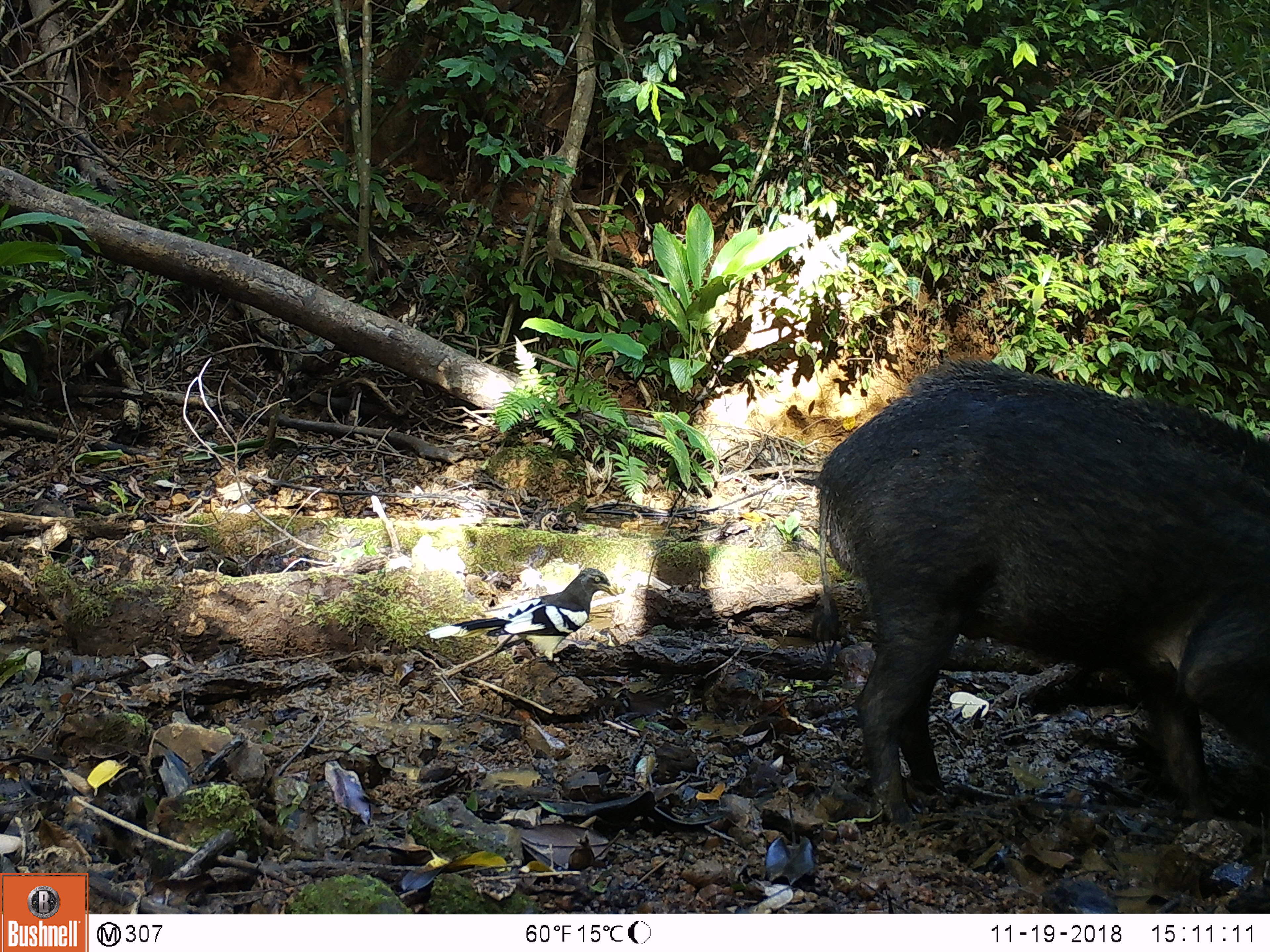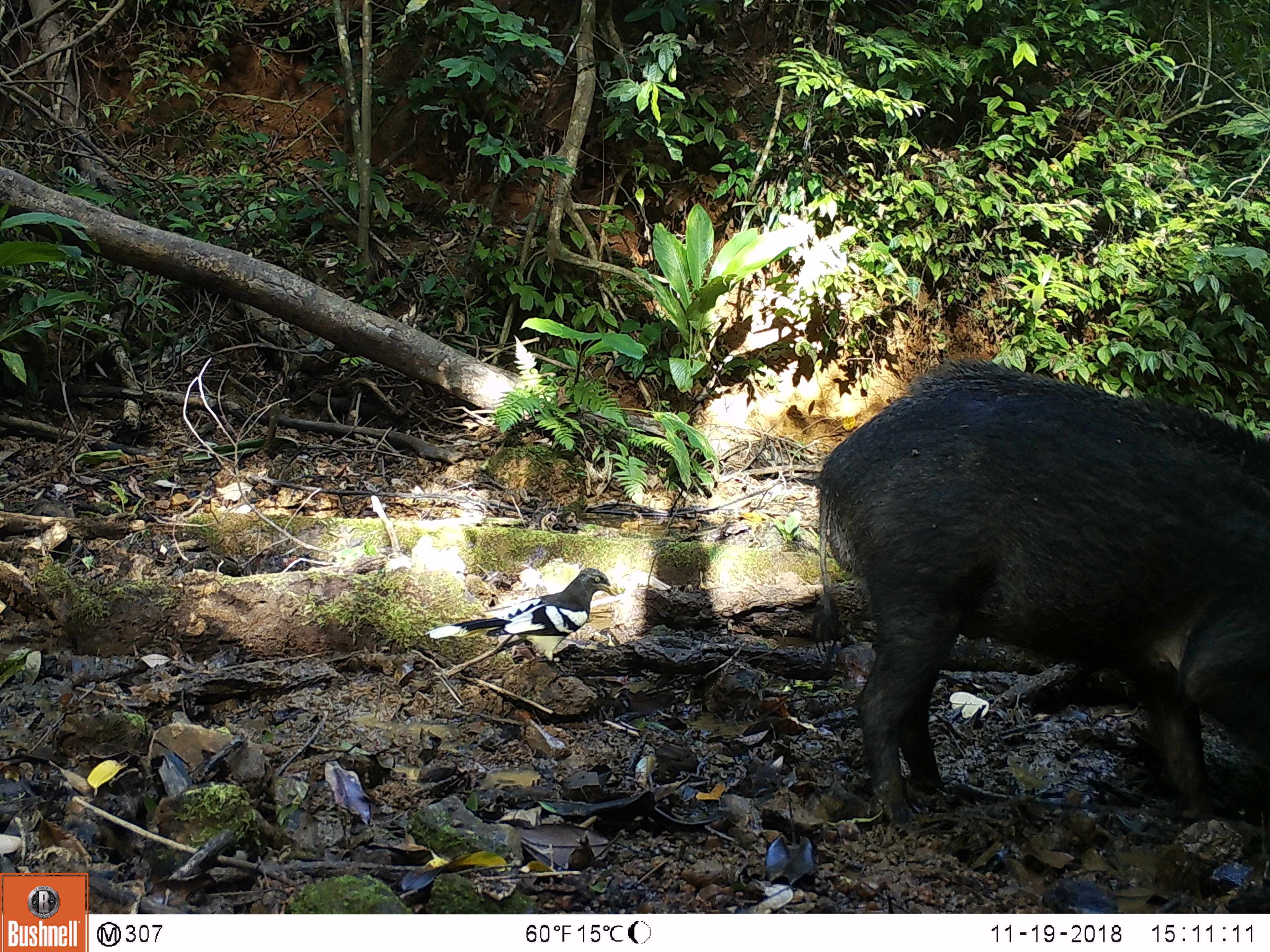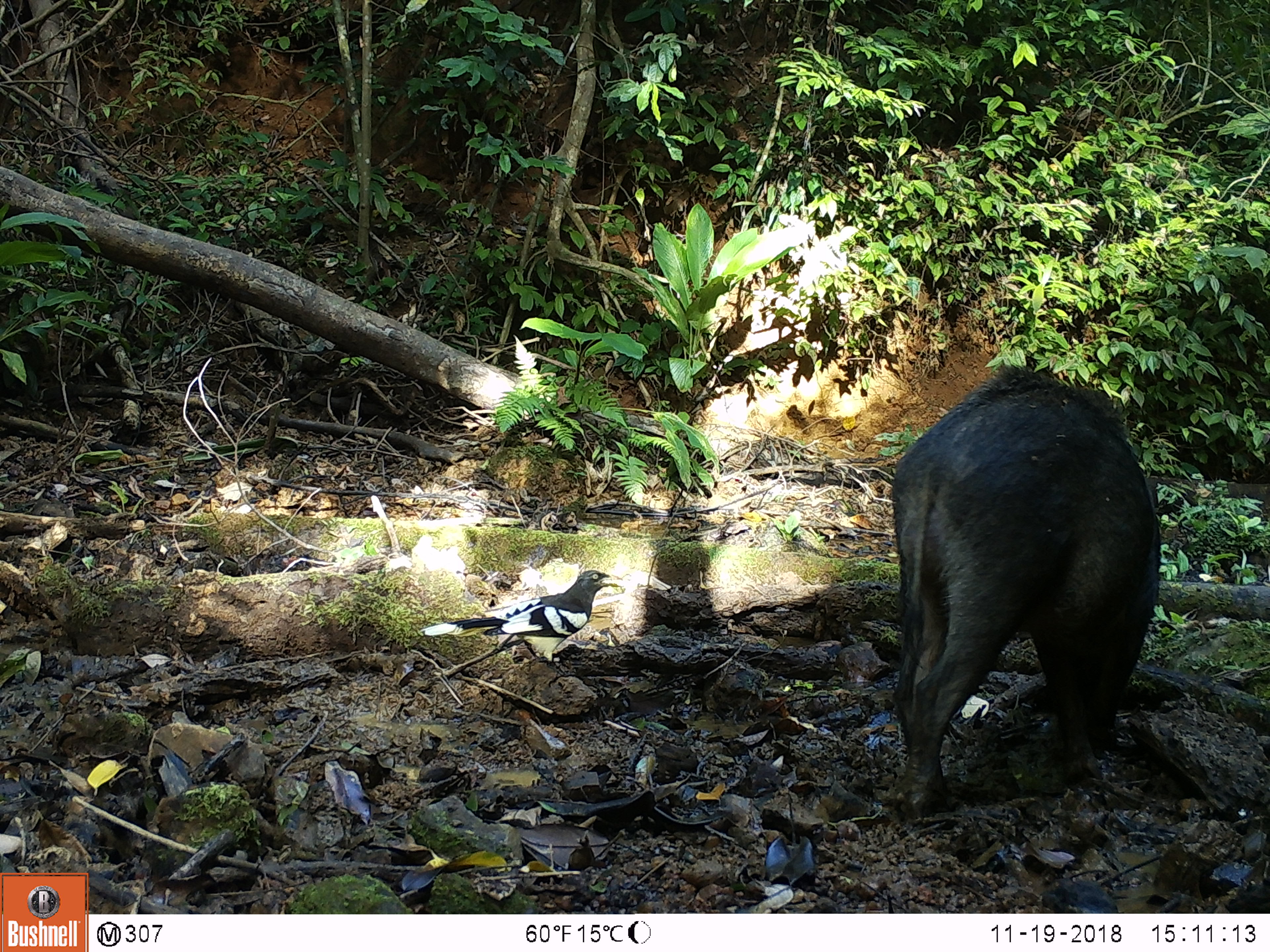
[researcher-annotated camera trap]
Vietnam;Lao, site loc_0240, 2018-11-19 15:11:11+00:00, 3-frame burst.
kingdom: Animalia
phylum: Chordata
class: Aves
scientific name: Aves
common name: bird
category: unidentified bird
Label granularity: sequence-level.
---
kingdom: Animalia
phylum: Chordata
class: Mammalia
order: Artiodactyla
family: Suidae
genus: Sus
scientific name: Sus scrofa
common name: eurasian wild pig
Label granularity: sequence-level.